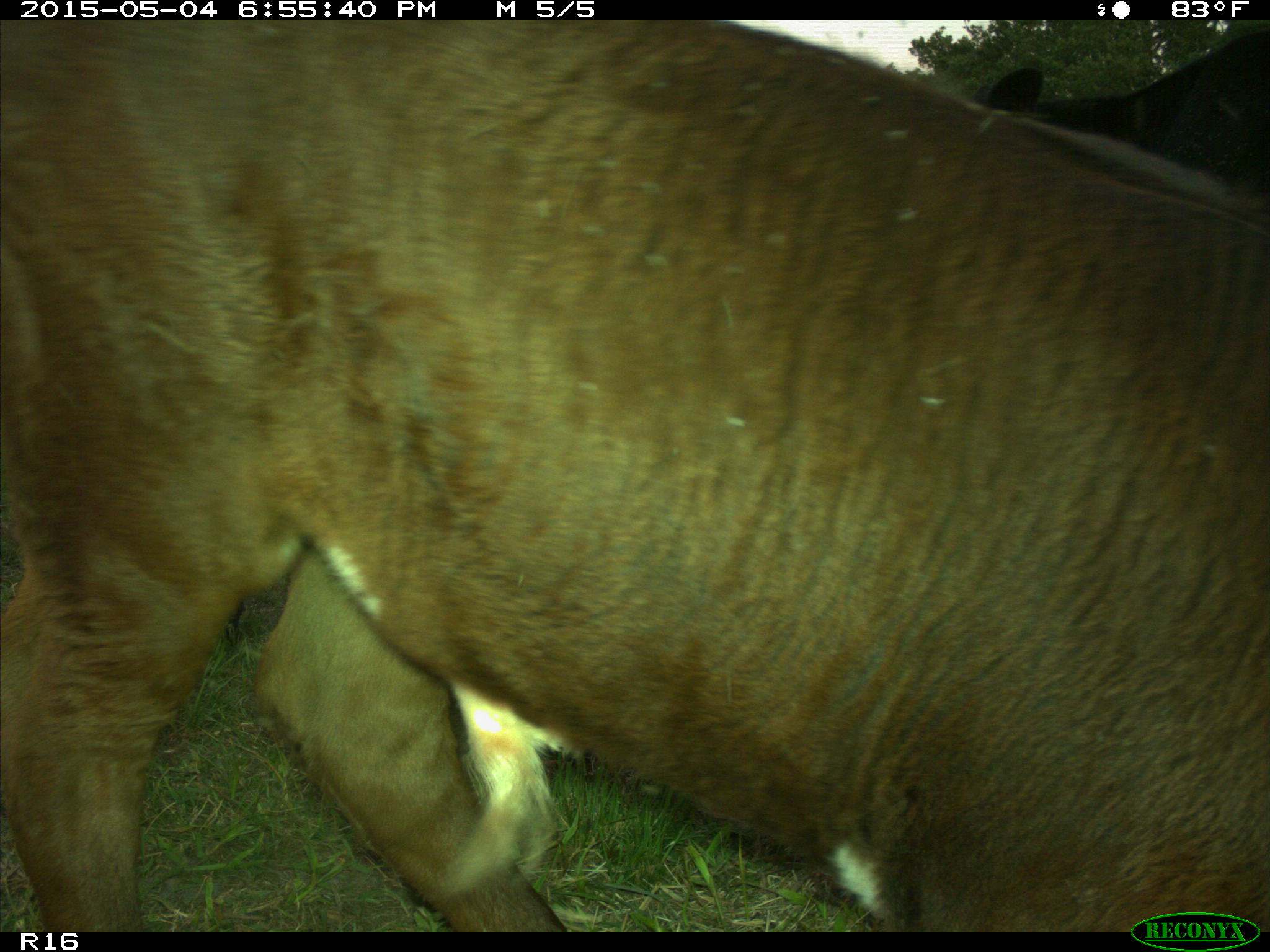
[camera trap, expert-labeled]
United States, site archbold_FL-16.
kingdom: Animalia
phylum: Chordata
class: Mammalia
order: Artiodactyla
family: Bovidae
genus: Bos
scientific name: Bos taurus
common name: domestic cow